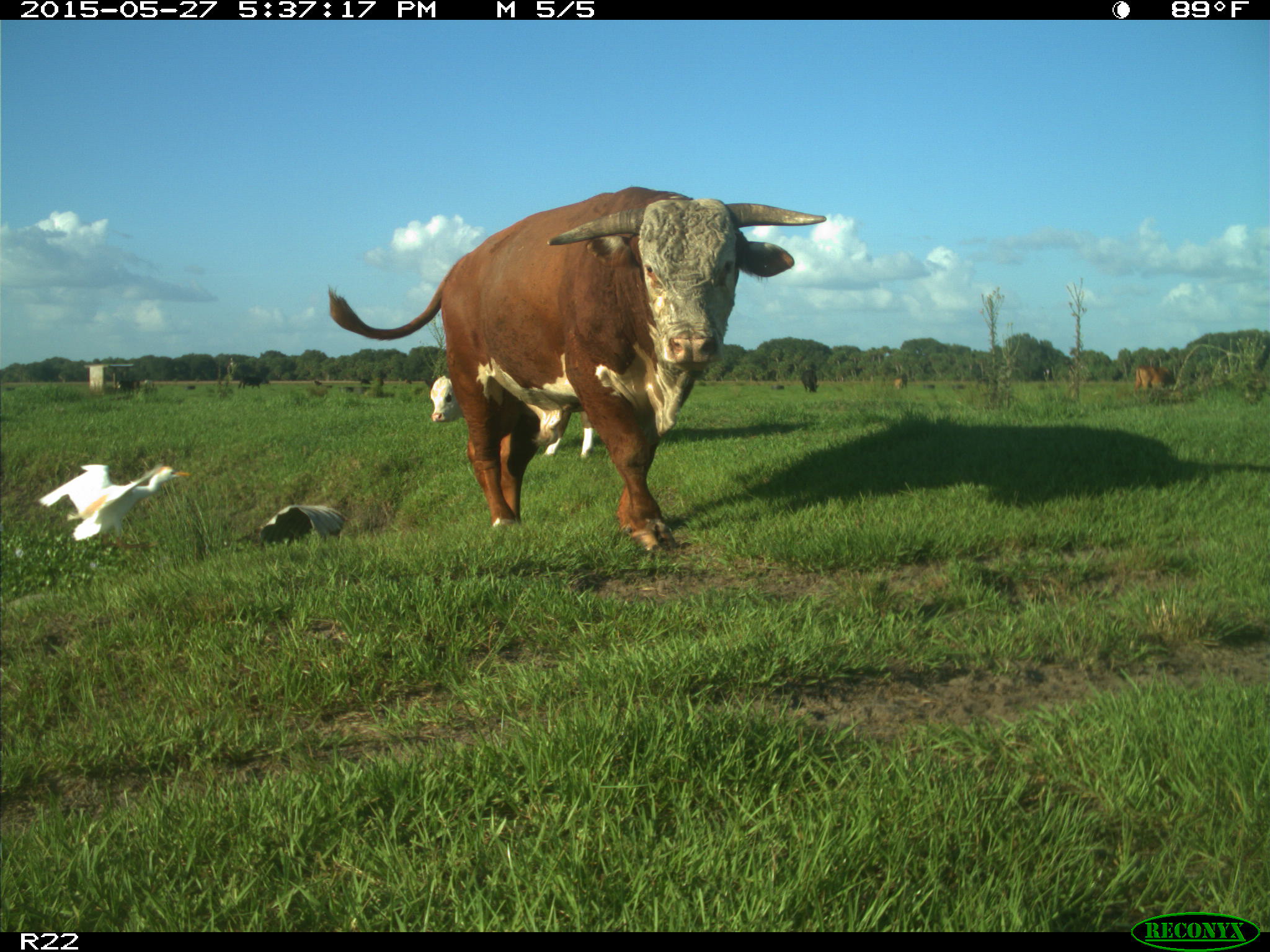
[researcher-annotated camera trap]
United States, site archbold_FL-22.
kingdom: Animalia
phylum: Chordata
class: Mammalia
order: Artiodactyla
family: Bovidae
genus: Bos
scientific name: Bos taurus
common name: domestic cow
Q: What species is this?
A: Bos taurus (domestic cow).